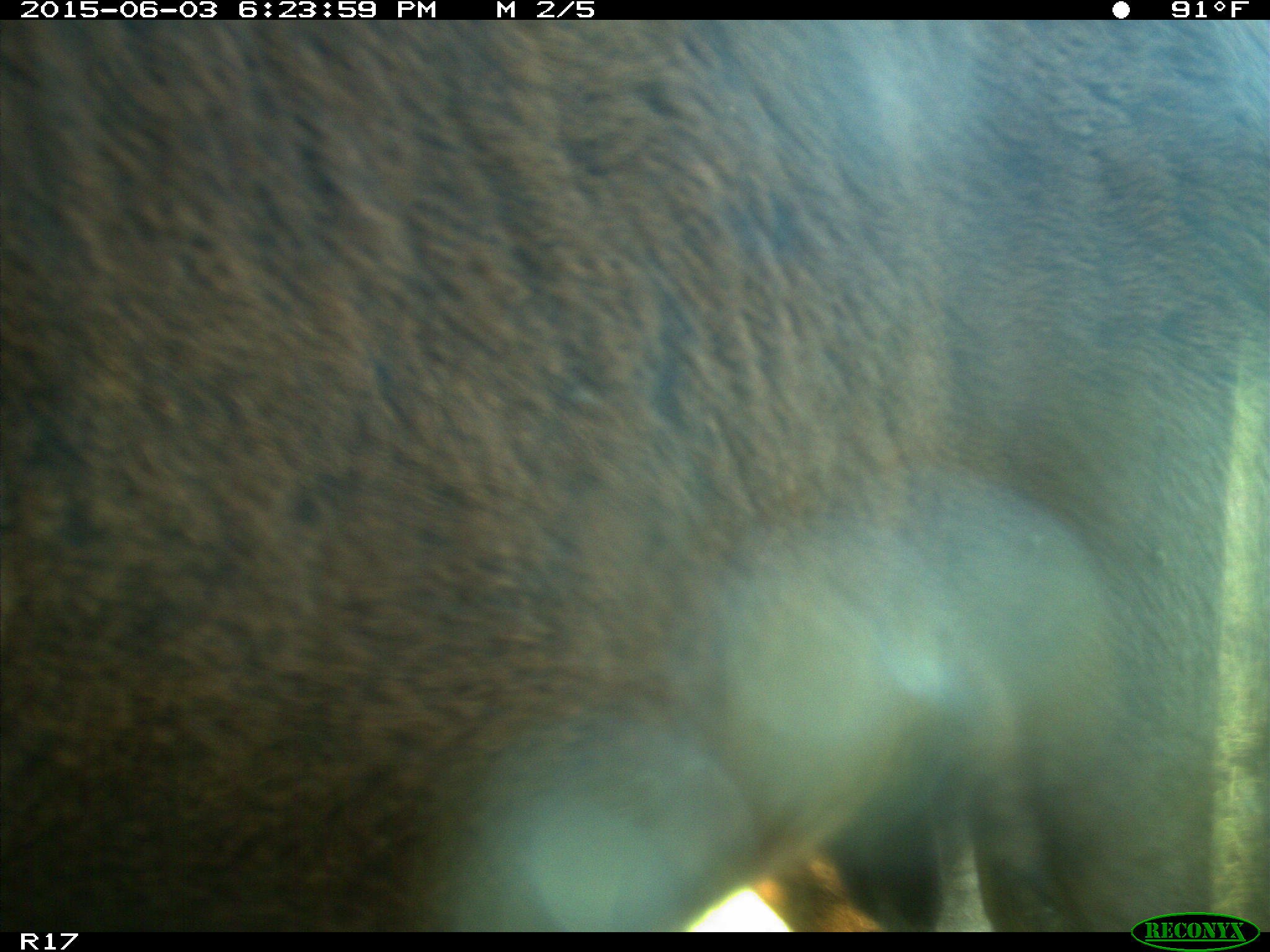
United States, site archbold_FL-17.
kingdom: Animalia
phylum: Chordata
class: Mammalia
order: Artiodactyla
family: Bovidae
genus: Bos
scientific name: Bos taurus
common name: domestic cow